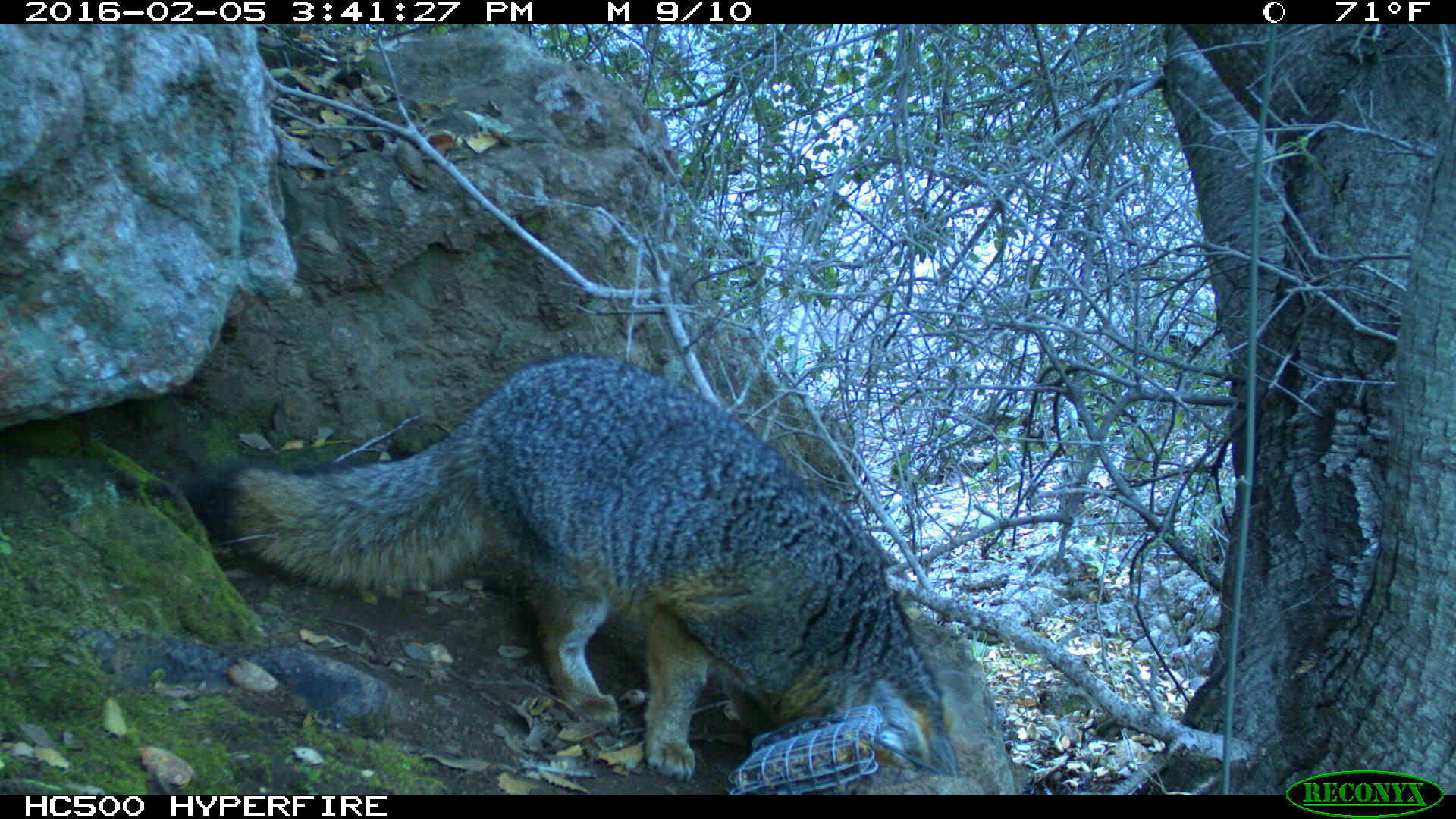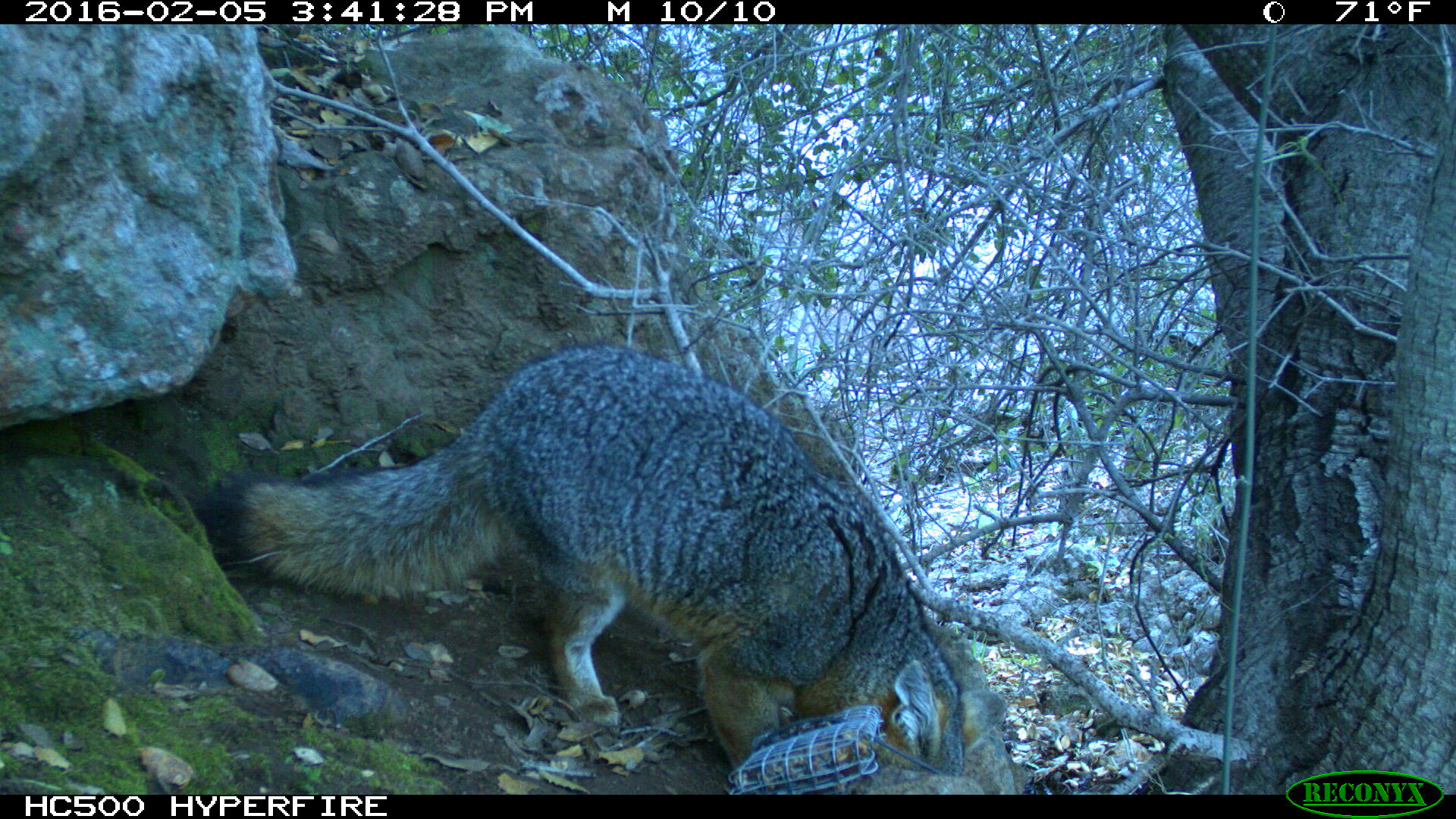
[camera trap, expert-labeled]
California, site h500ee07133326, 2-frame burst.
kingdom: Animalia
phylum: Chordata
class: Mammalia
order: Carnivora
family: Canidae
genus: Urocyon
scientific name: Urocyon littoralis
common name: island fox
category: fox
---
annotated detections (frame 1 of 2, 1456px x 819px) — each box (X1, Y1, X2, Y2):
fox: (179, 357, 959, 783)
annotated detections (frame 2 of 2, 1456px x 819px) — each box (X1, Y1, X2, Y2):
fox: (191, 338, 1009, 784)